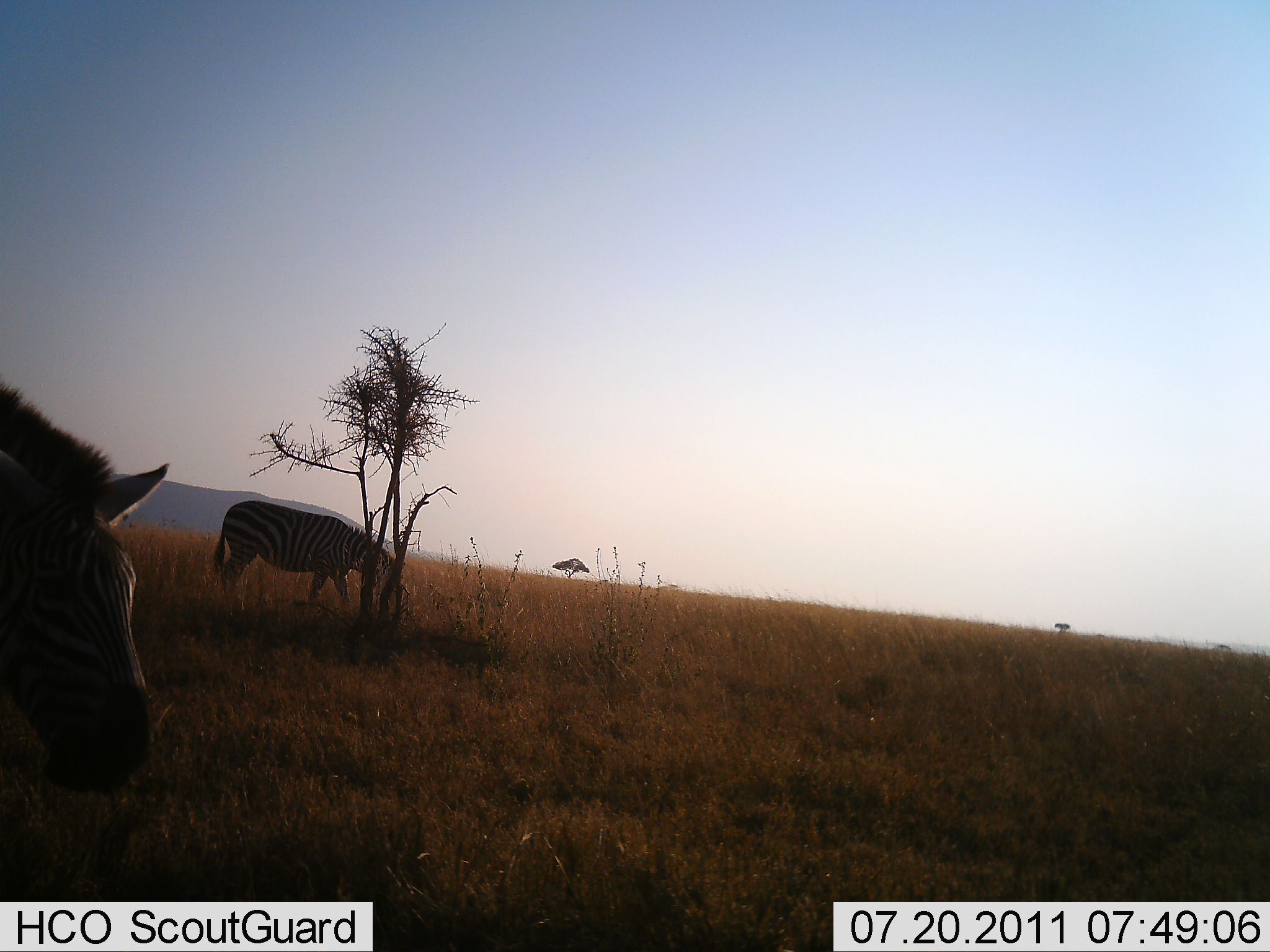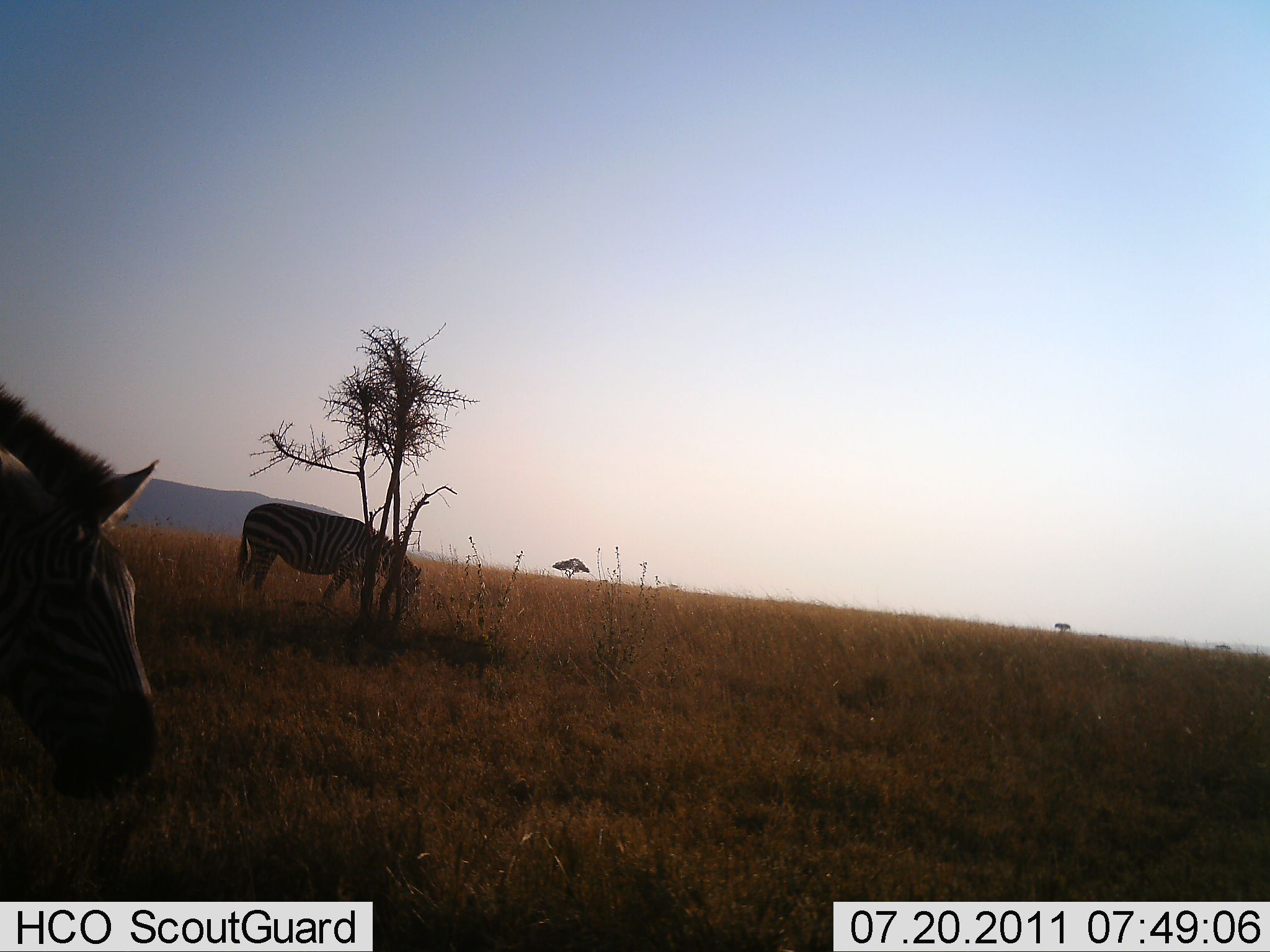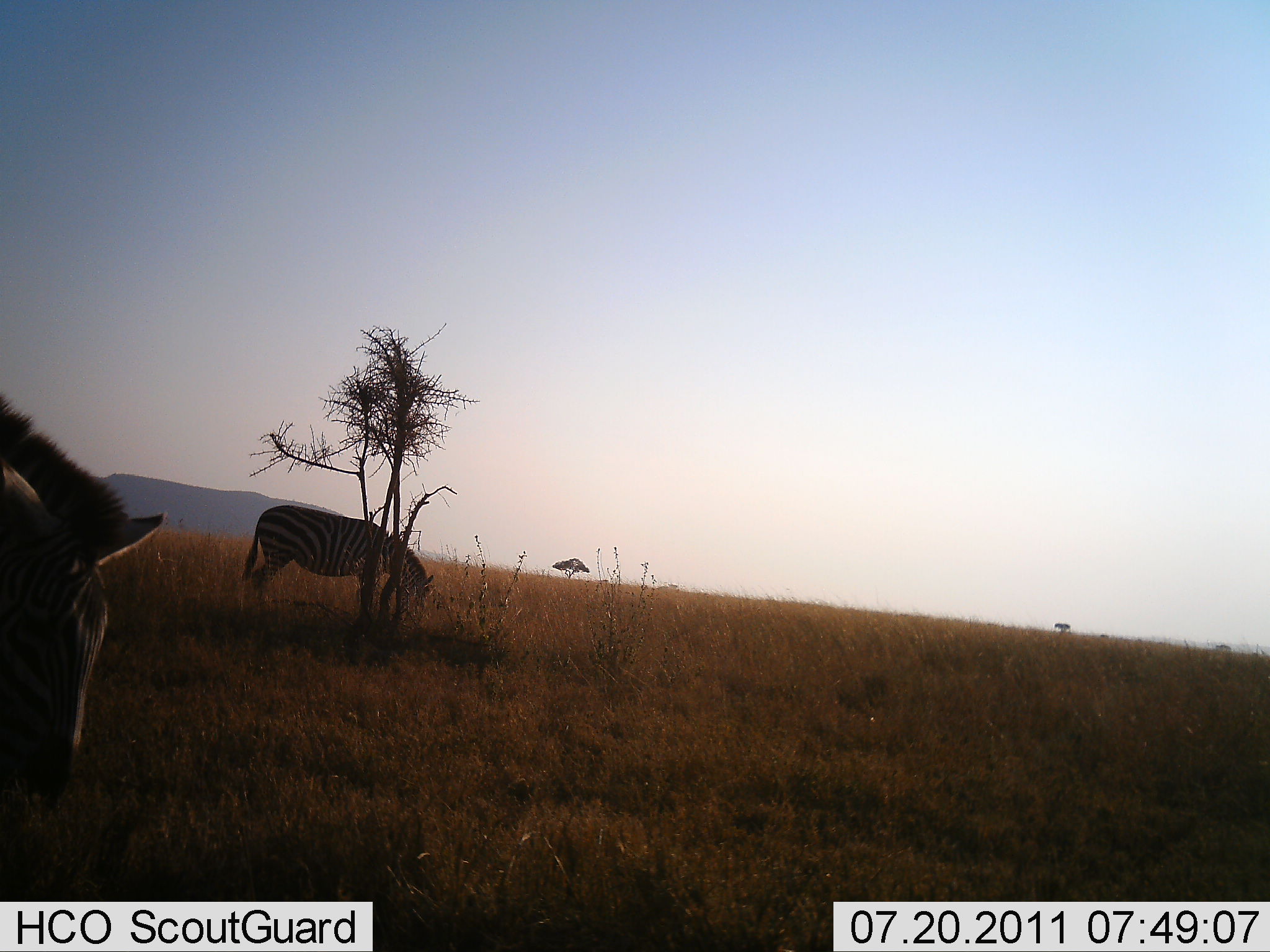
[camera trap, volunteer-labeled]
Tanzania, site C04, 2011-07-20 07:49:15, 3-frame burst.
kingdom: Animalia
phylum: Chordata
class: Mammalia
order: Perissodactyla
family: Equidae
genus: Equus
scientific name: Equus quagga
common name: plains zebra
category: zebra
Zebra (plains zebra) (Equus quagga), count 2. Behavior (volunteer vote fractions): standing 30%, resting 0%, moving 0%, interacting 0%. Young present (vote fraction): 0%. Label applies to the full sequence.